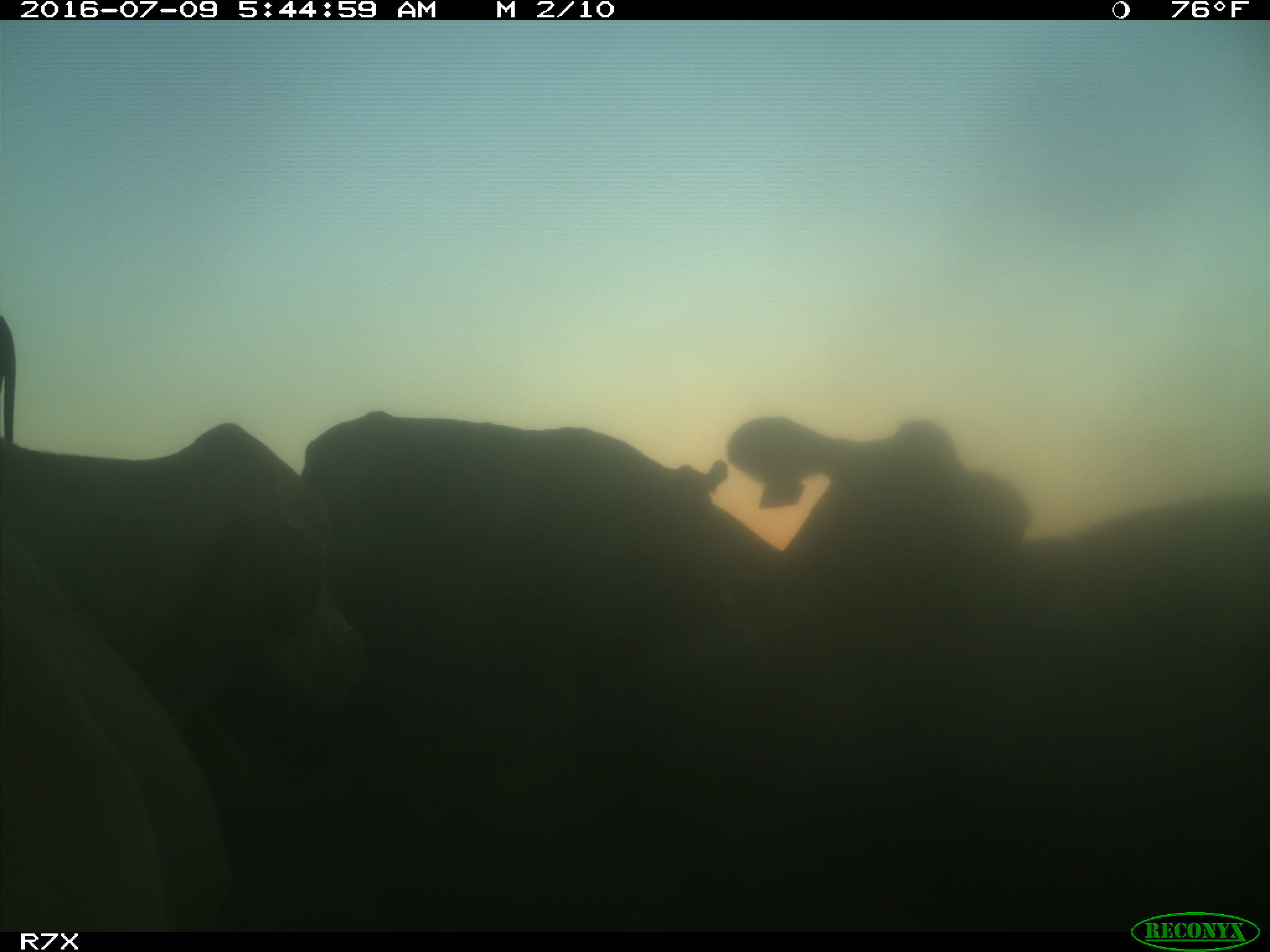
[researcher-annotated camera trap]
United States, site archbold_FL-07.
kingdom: Animalia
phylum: Chordata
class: Mammalia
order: Artiodactyla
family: Bovidae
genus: Bos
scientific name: Bos taurus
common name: domestic cow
Bos taurus (domestic cow).